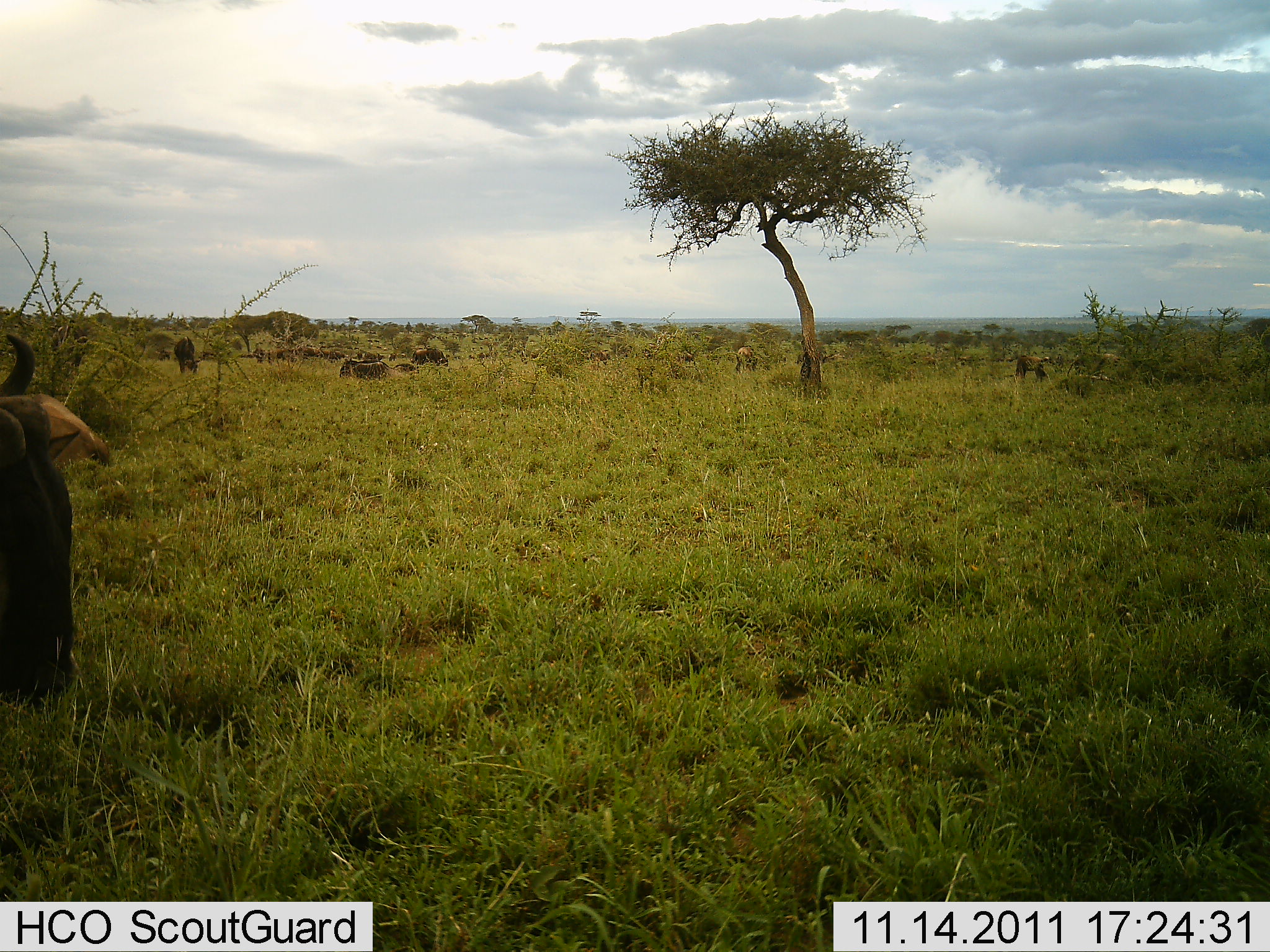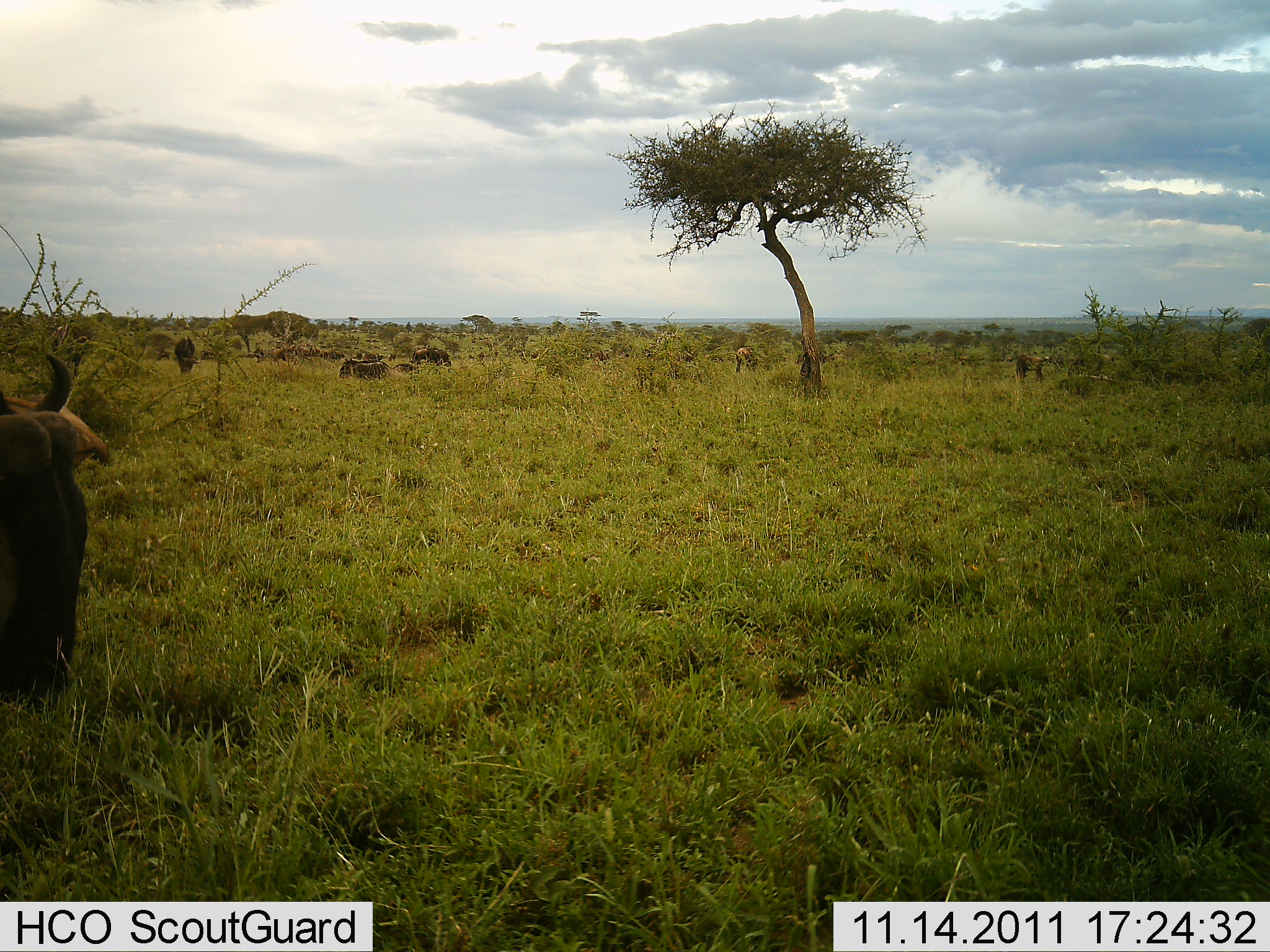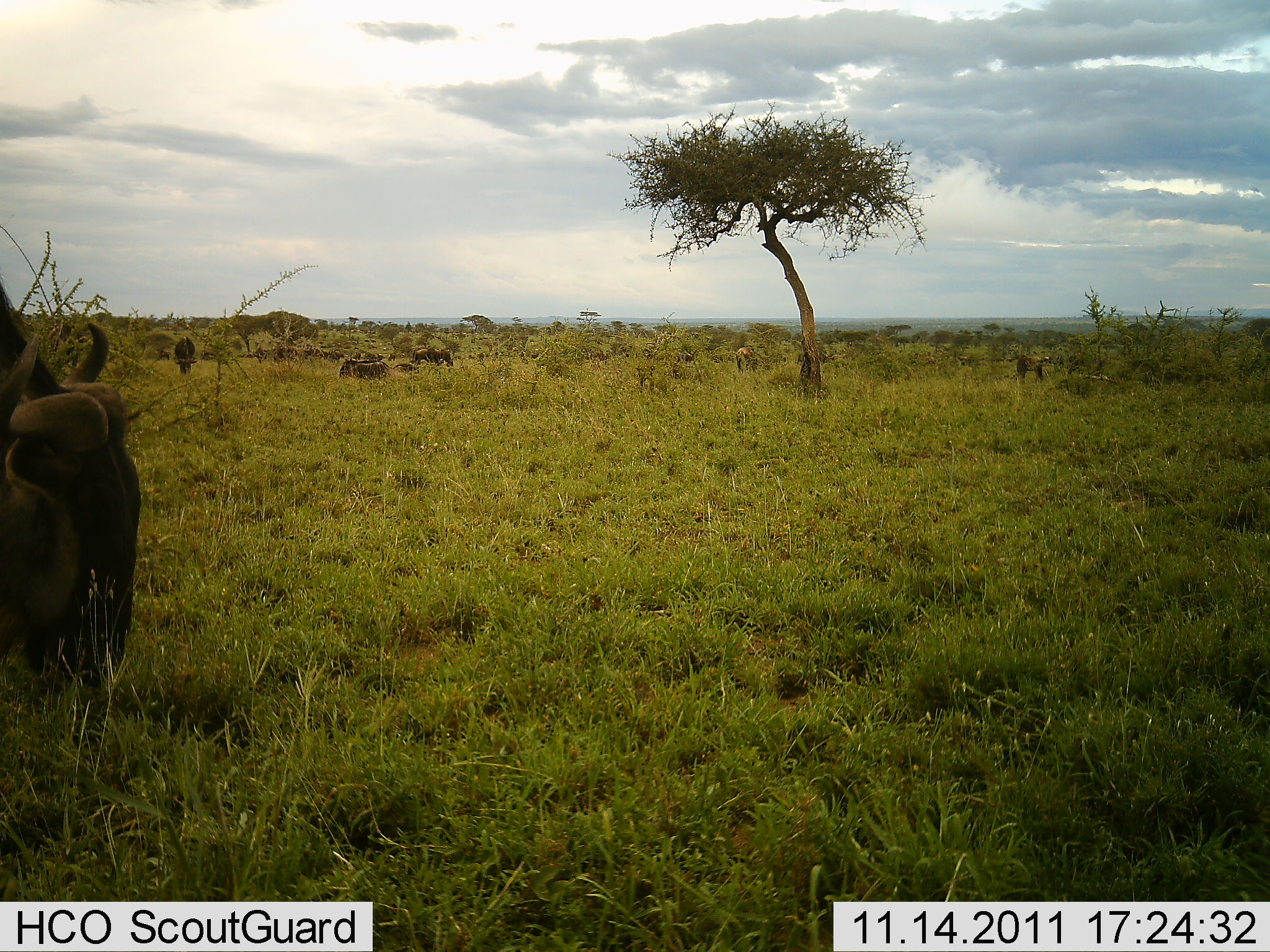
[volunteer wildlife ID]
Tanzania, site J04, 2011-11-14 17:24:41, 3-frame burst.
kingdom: Animalia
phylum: Chordata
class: Mammalia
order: Artiodactyla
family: Bovidae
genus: Connochaetes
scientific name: Connochaetes taurinus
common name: blue wildebeest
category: wildebeest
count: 6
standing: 55%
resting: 9%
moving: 0%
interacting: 0%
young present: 0%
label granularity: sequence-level